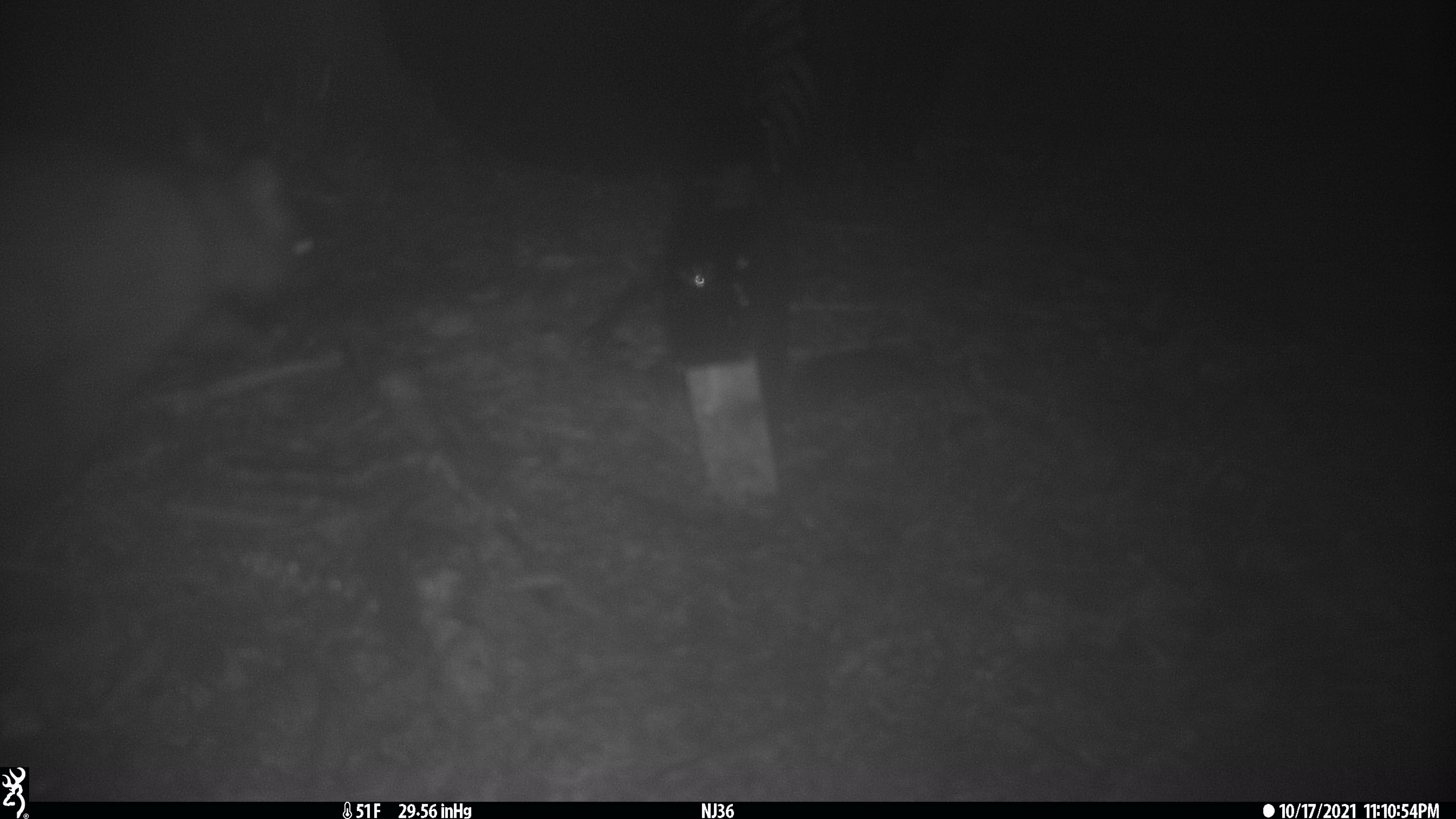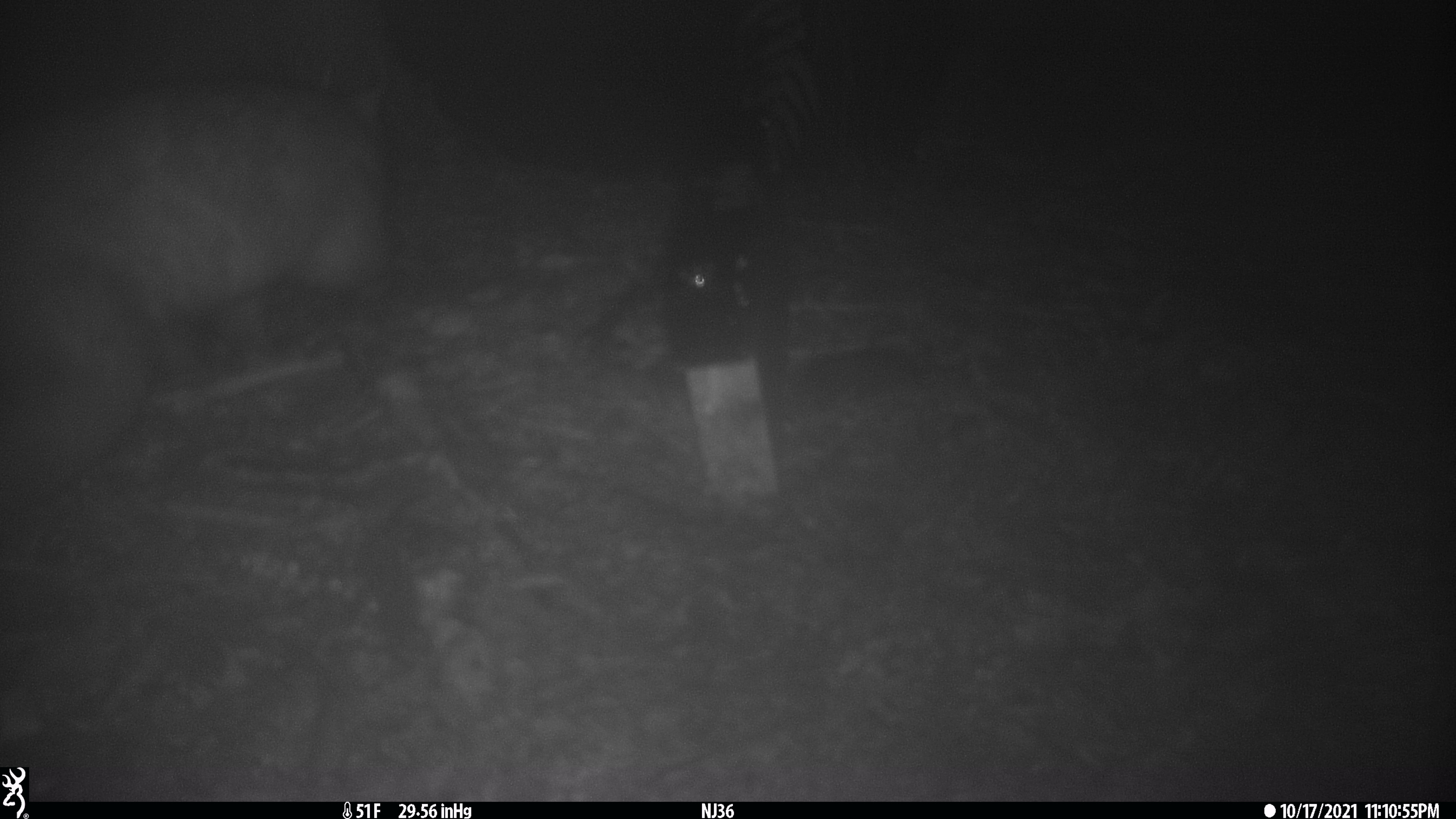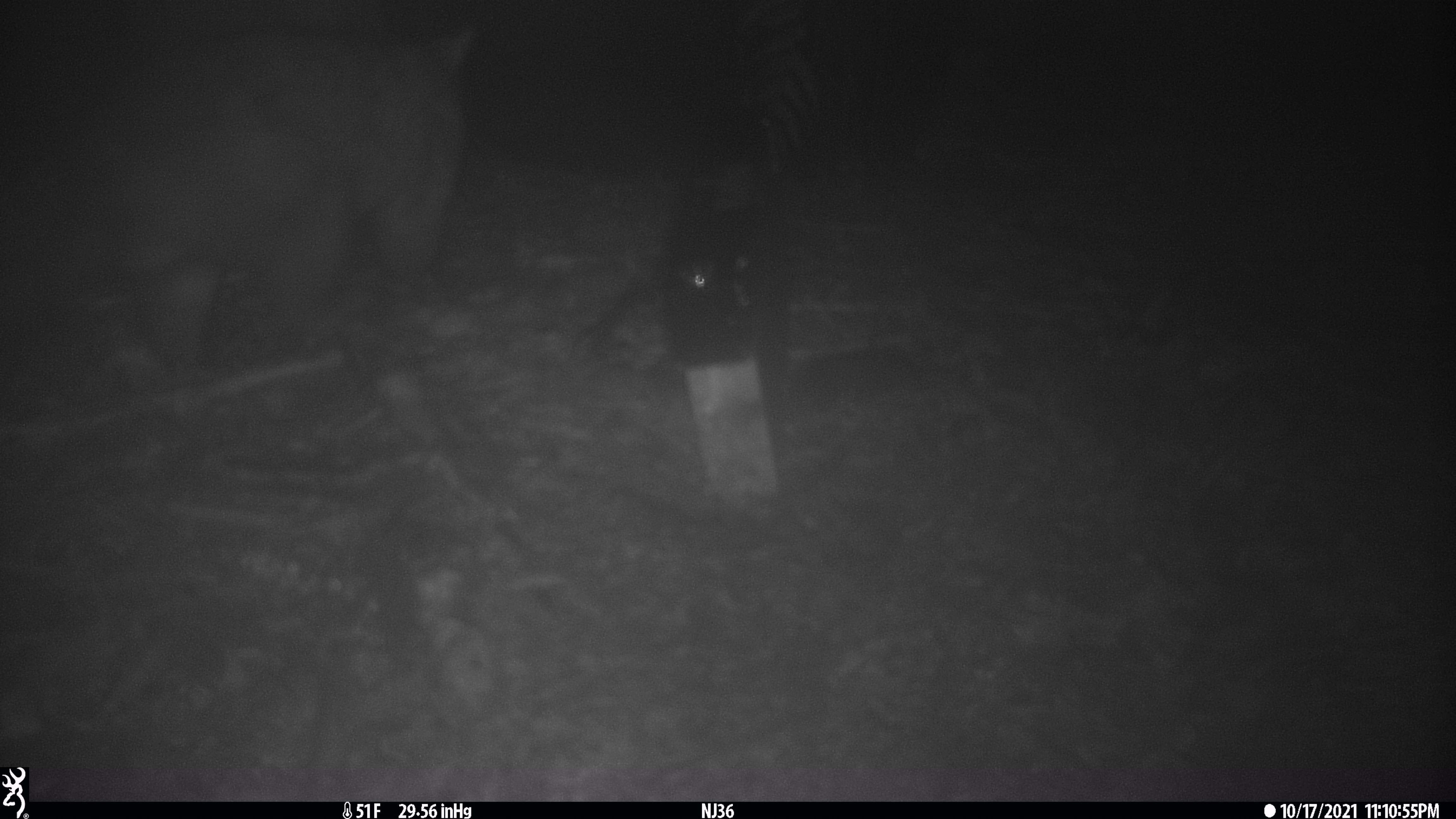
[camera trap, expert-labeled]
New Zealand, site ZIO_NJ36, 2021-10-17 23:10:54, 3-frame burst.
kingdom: Animalia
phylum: Chordata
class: Mammalia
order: Diprotodontia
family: Phalangeridae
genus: Trichosurus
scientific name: Trichosurus vulpecula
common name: common brushtail possum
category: possum